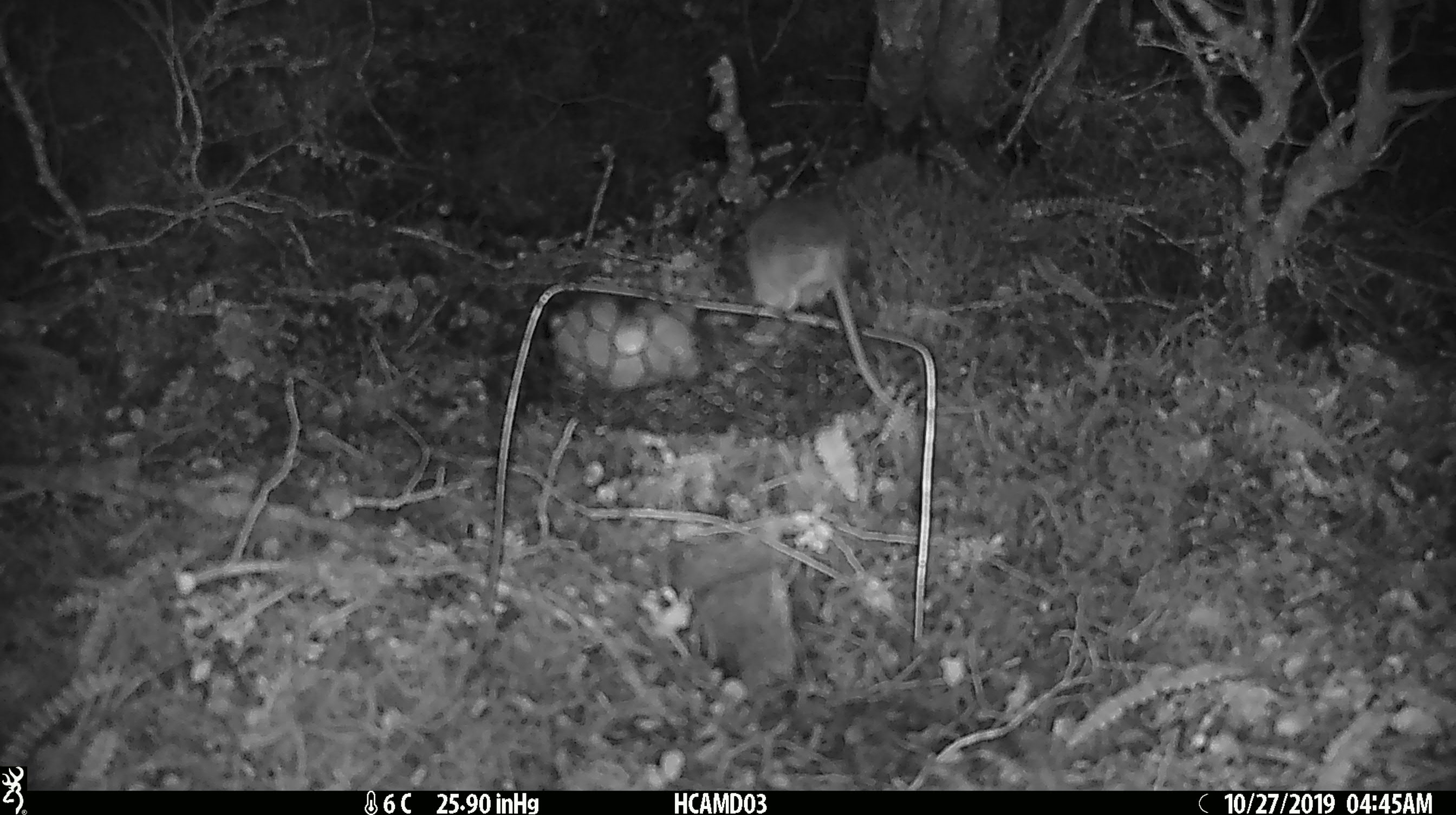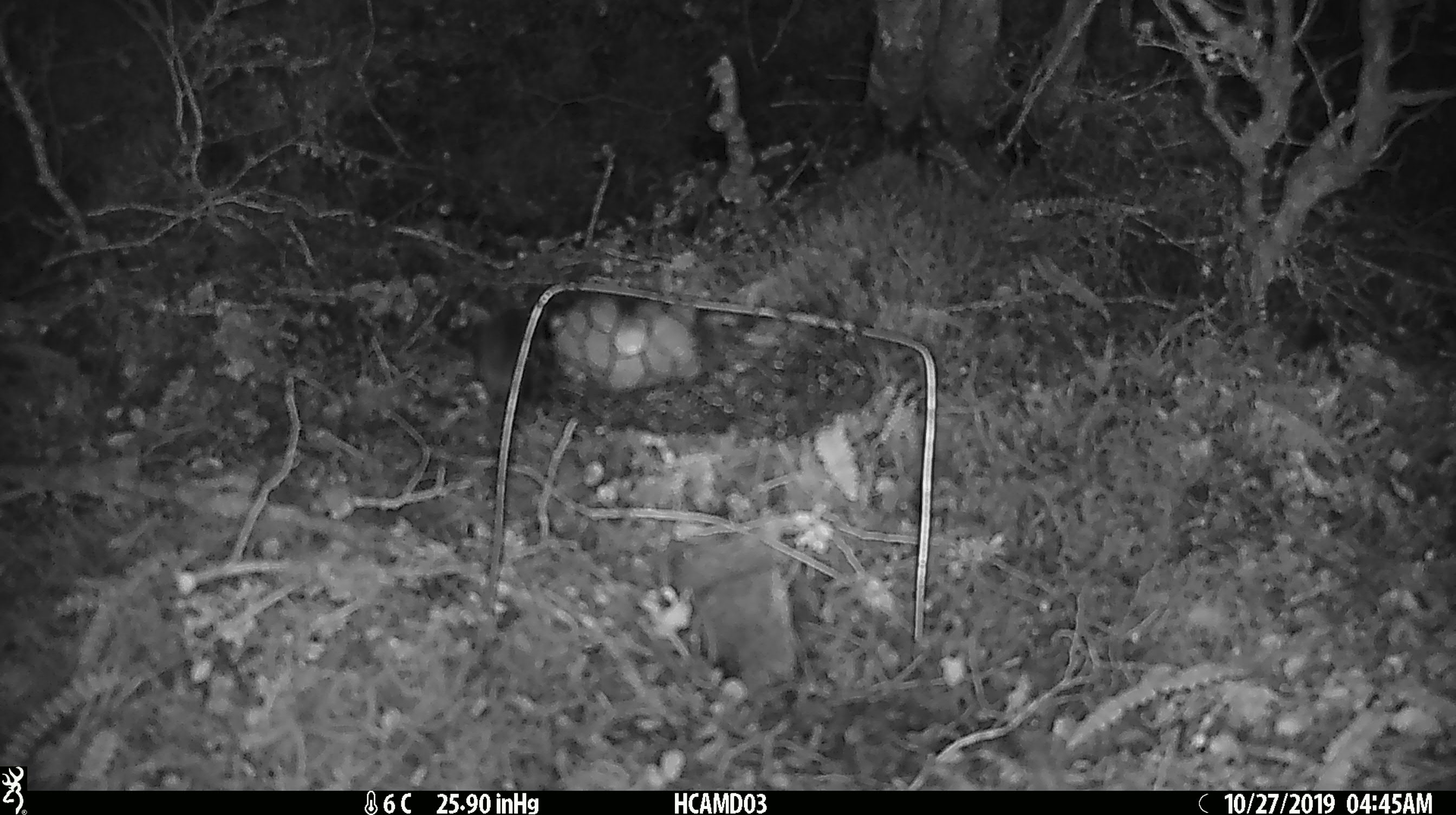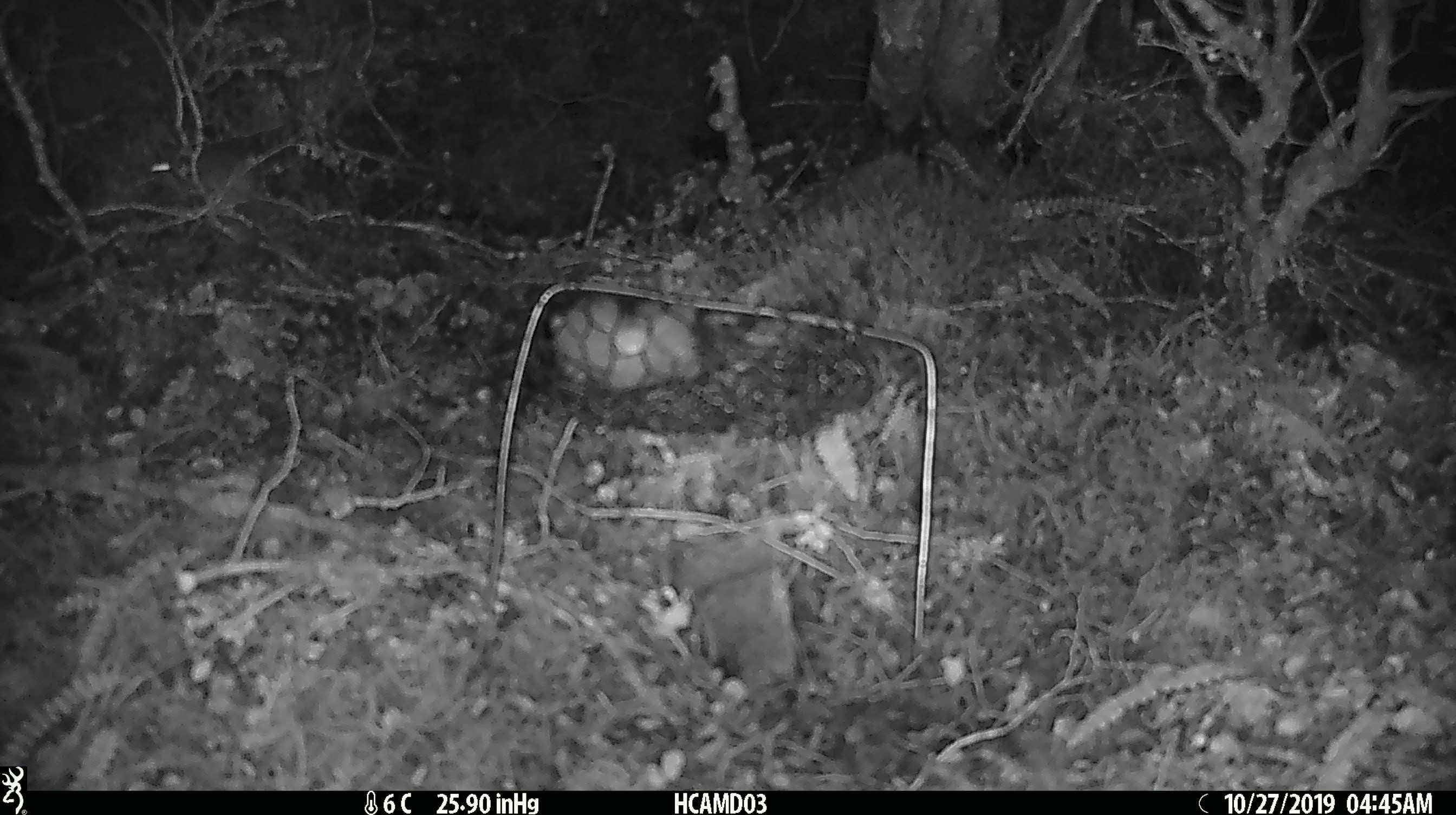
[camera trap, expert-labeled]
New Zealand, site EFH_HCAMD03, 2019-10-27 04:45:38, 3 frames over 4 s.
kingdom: Animalia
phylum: Chordata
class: Mammalia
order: Rodentia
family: Muridae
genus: Mus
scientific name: Mus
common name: mouse